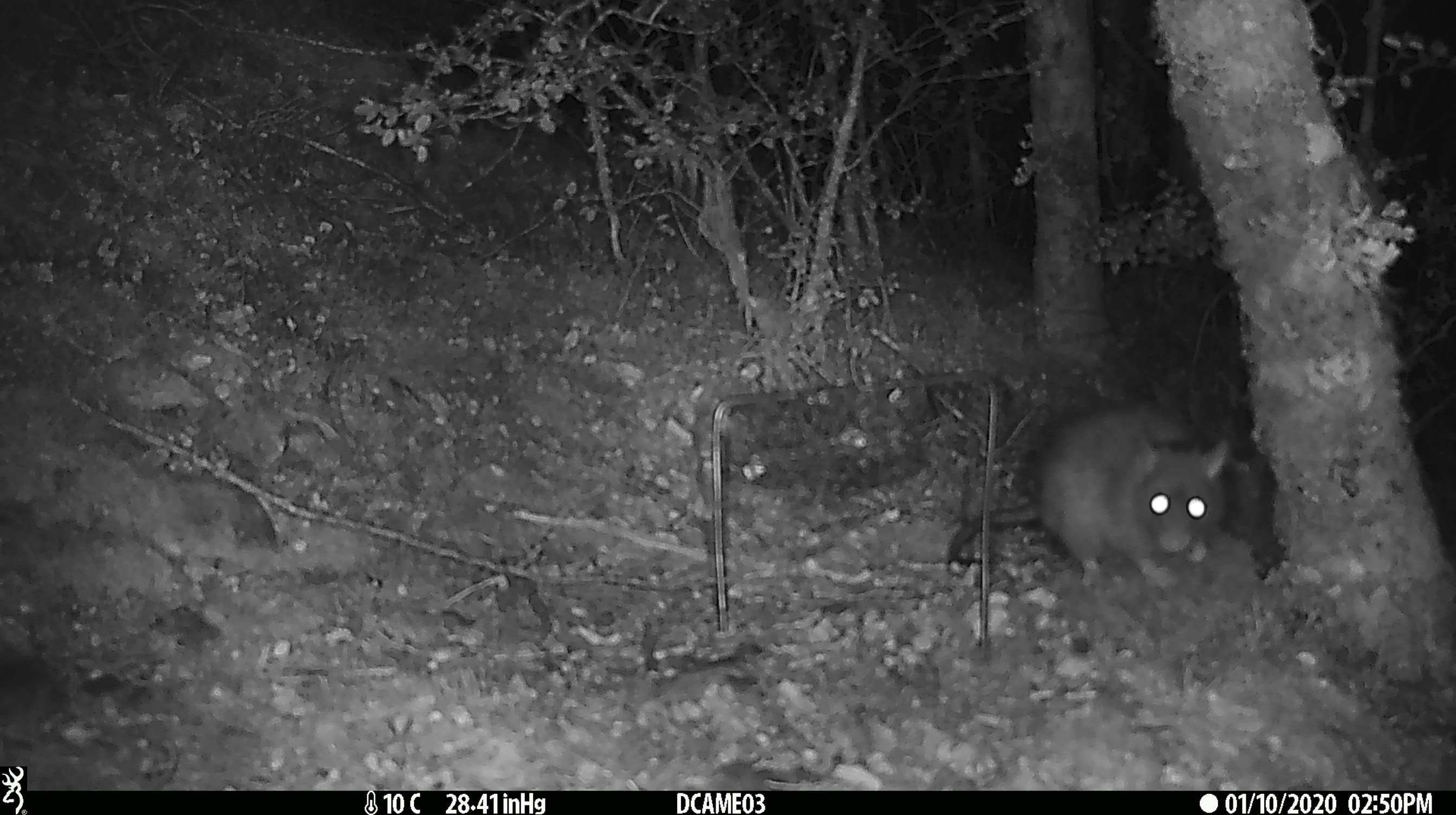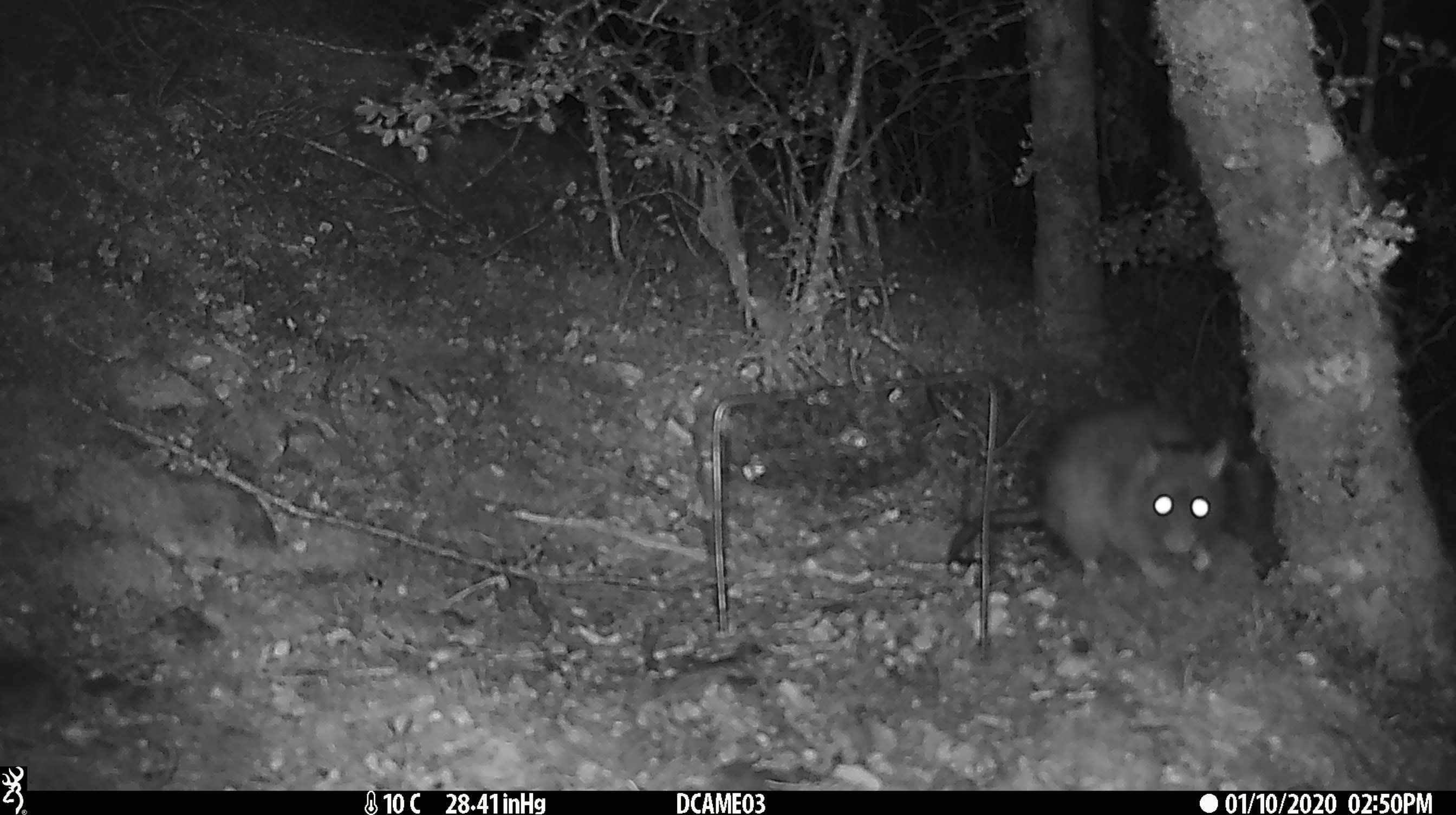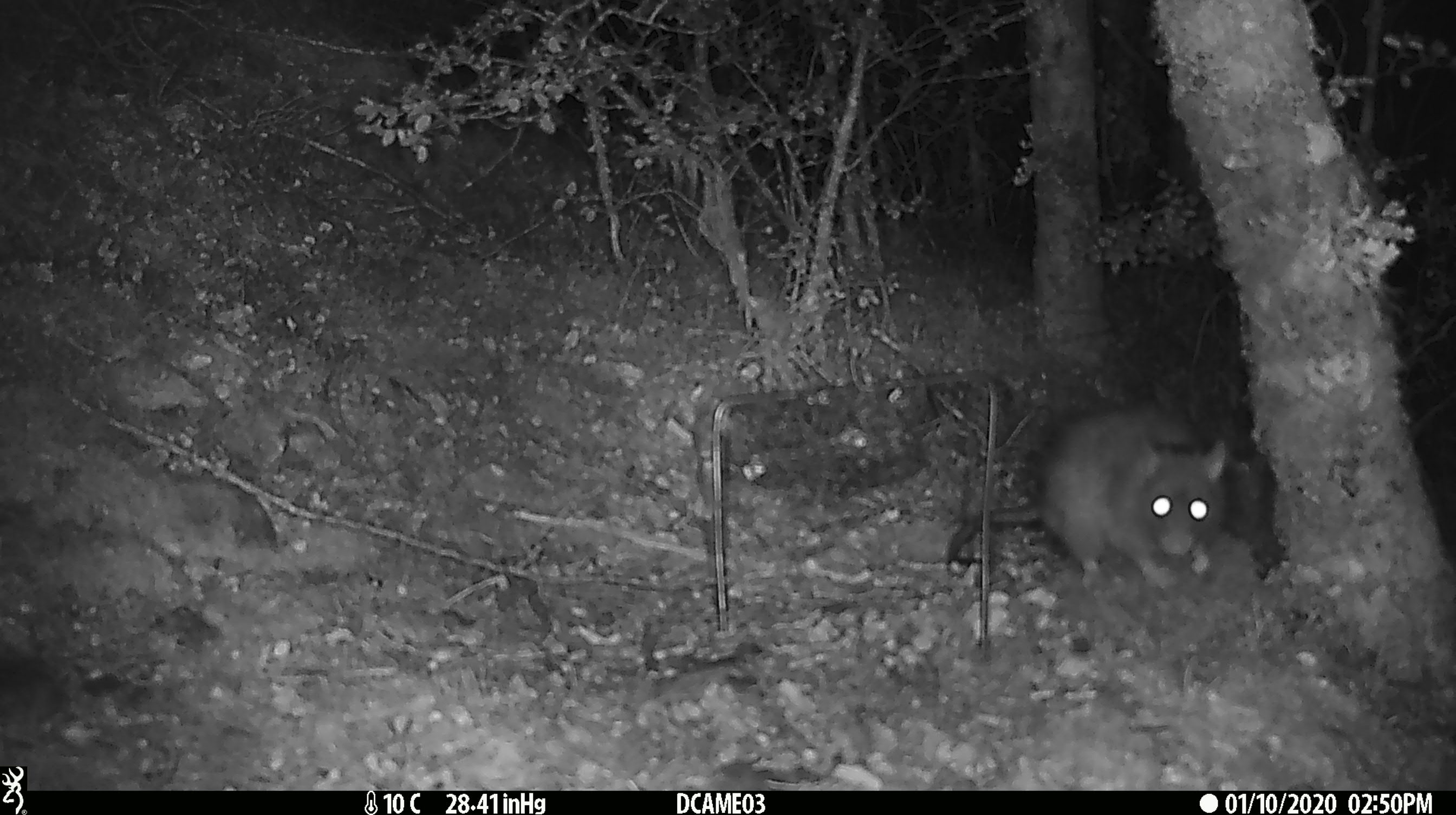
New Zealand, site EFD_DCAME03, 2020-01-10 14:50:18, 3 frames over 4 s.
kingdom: Animalia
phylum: Chordata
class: Mammalia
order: Rodentia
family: Muridae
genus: Rattus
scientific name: Rattus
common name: rat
Rat (Rattus).